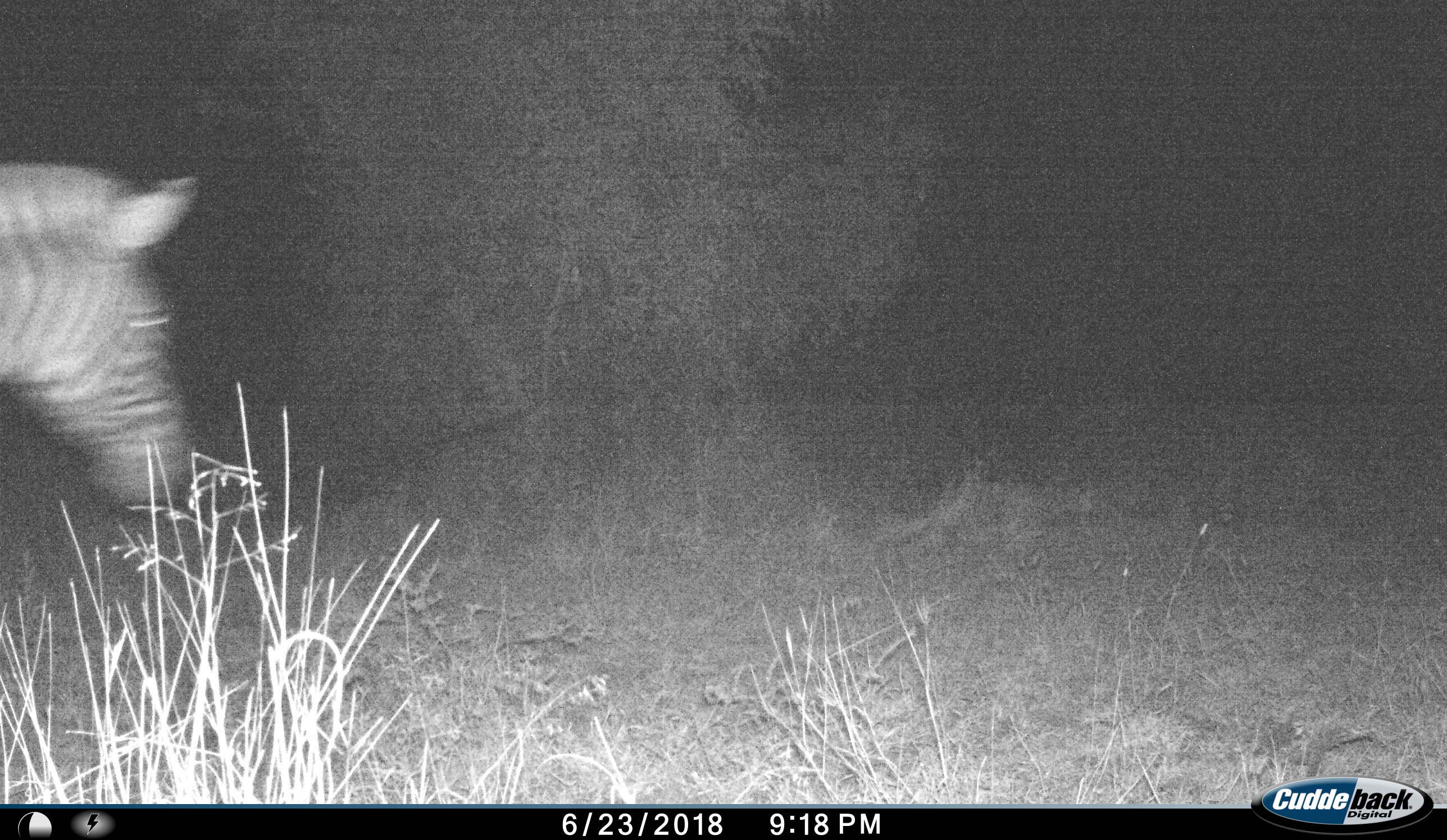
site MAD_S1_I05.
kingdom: Animalia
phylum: Chordata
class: Mammalia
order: Perissodactyla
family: Equidae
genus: Equus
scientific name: Equus quagga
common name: plains zebra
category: zebraplains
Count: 1.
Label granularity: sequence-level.